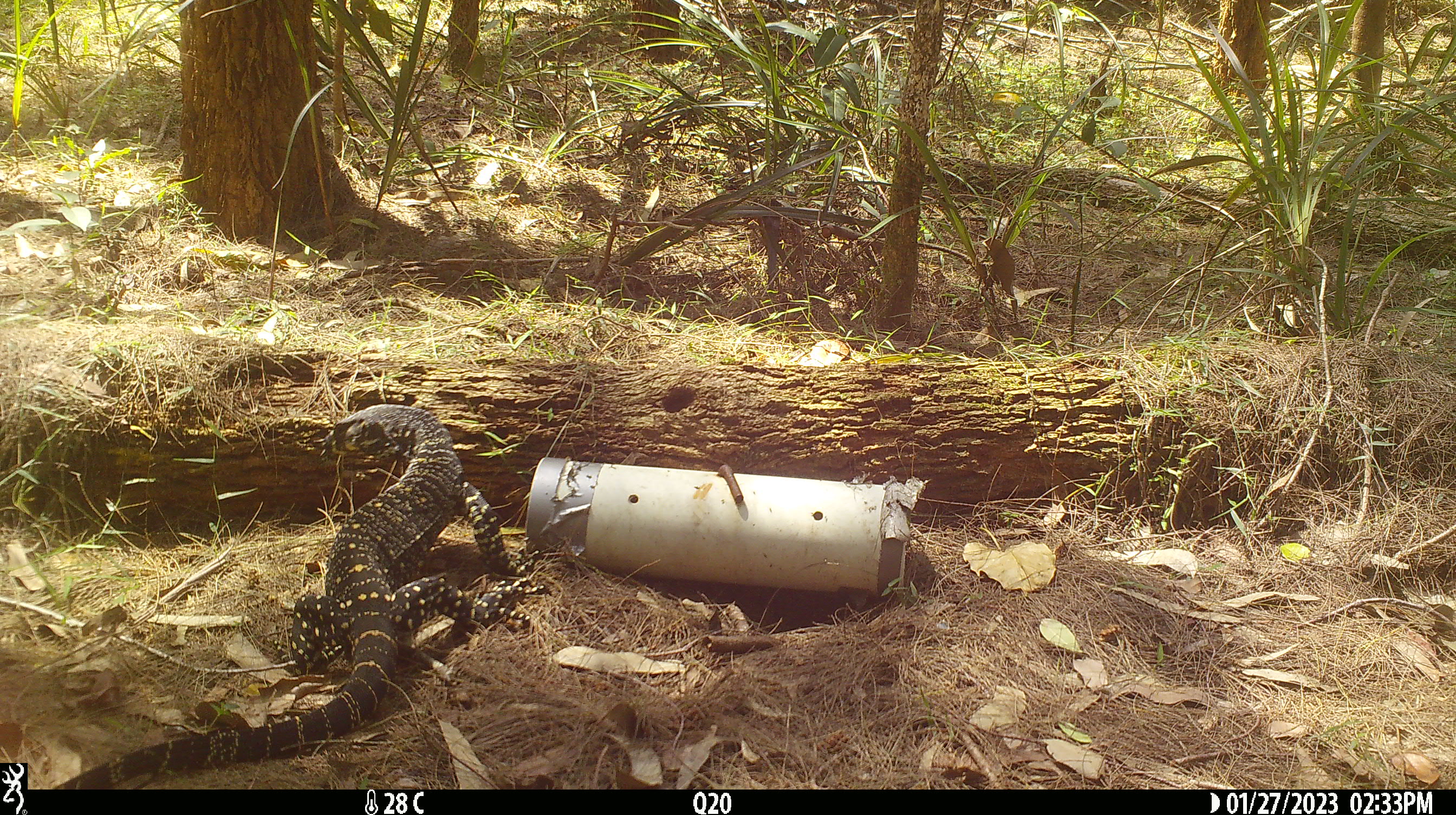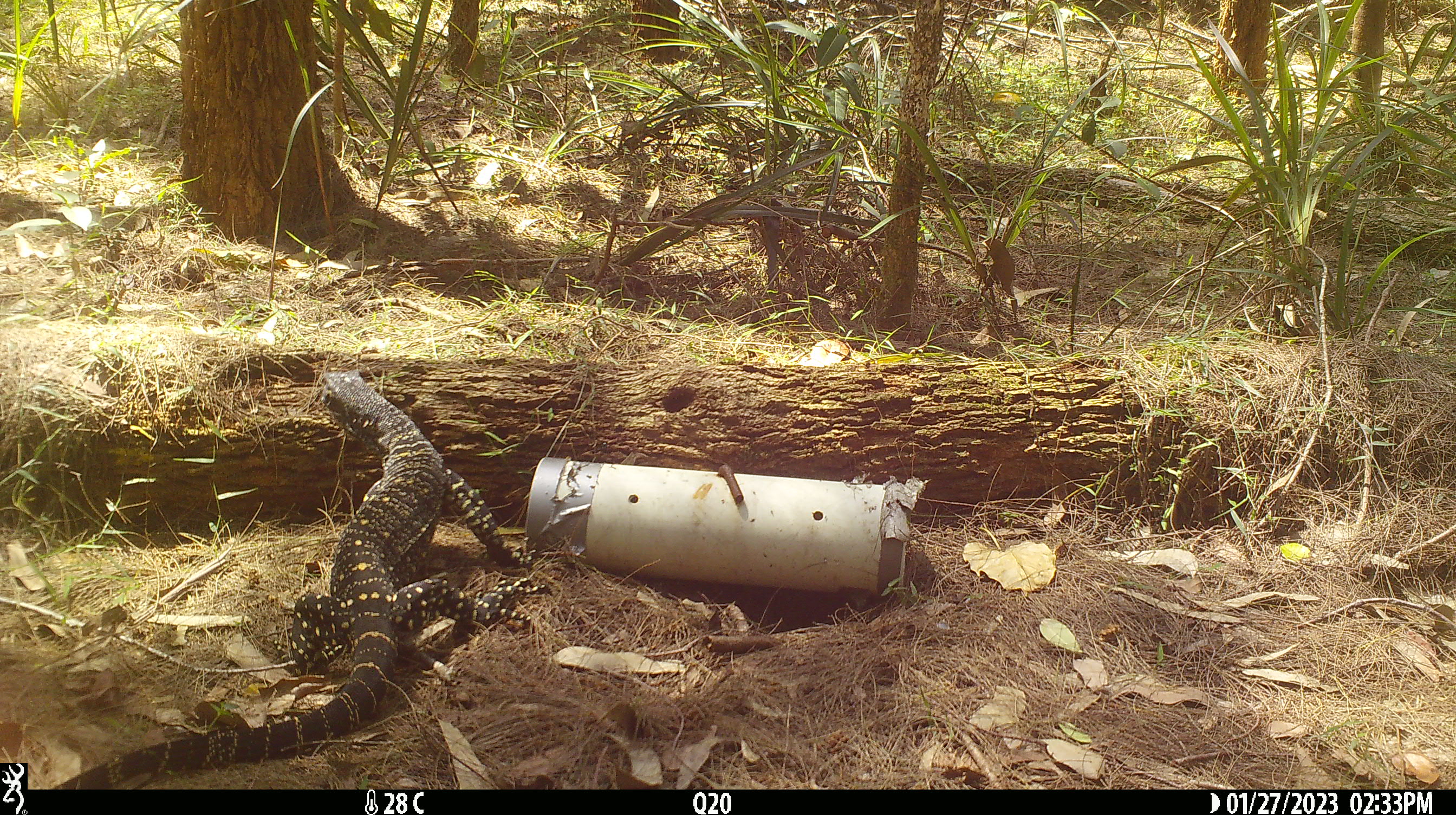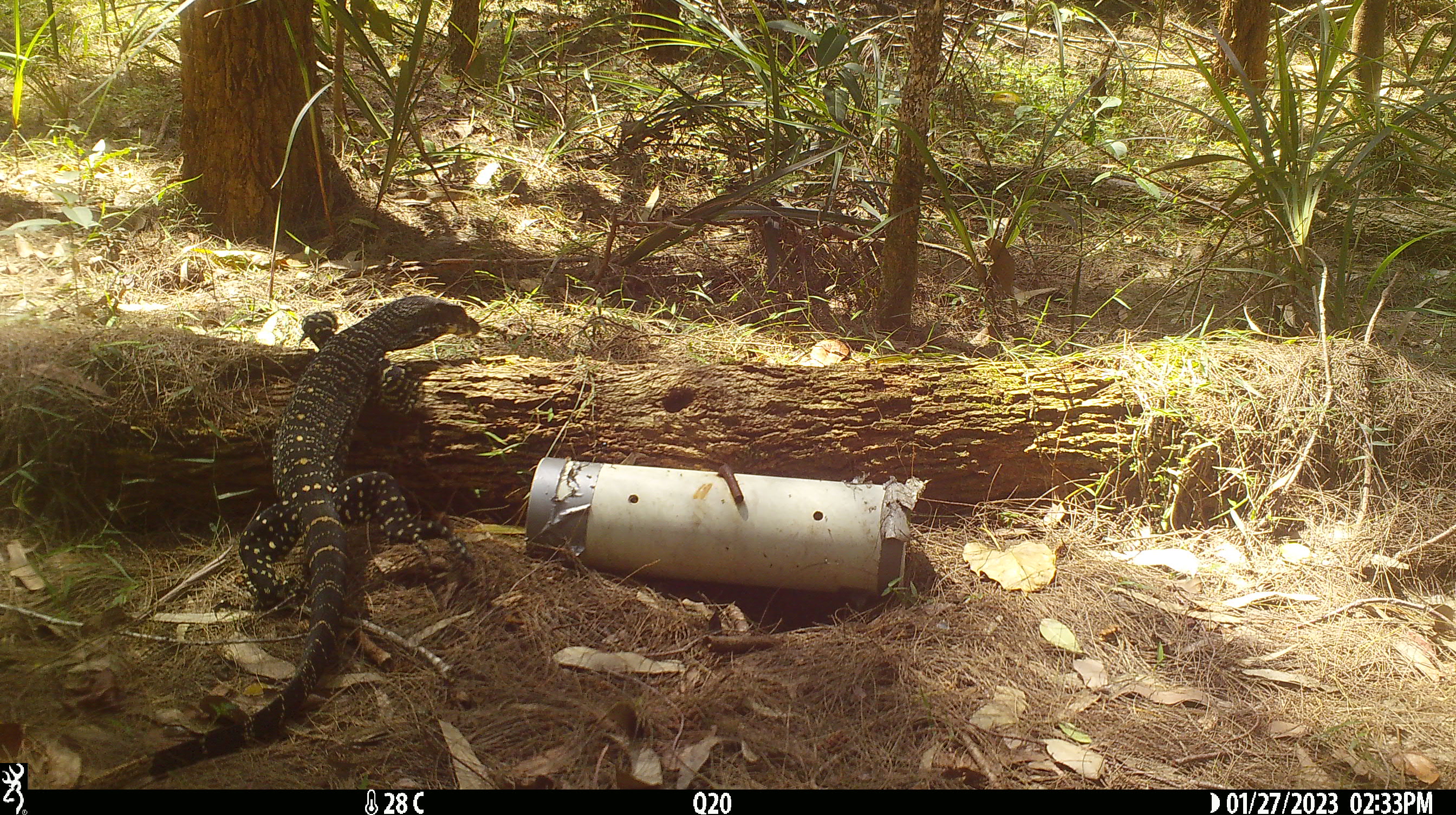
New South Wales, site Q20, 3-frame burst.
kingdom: Animalia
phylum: Chordata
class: Reptilia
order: Squamata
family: Varanidae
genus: Varanus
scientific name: Varanus varius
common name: lace monitor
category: goanna